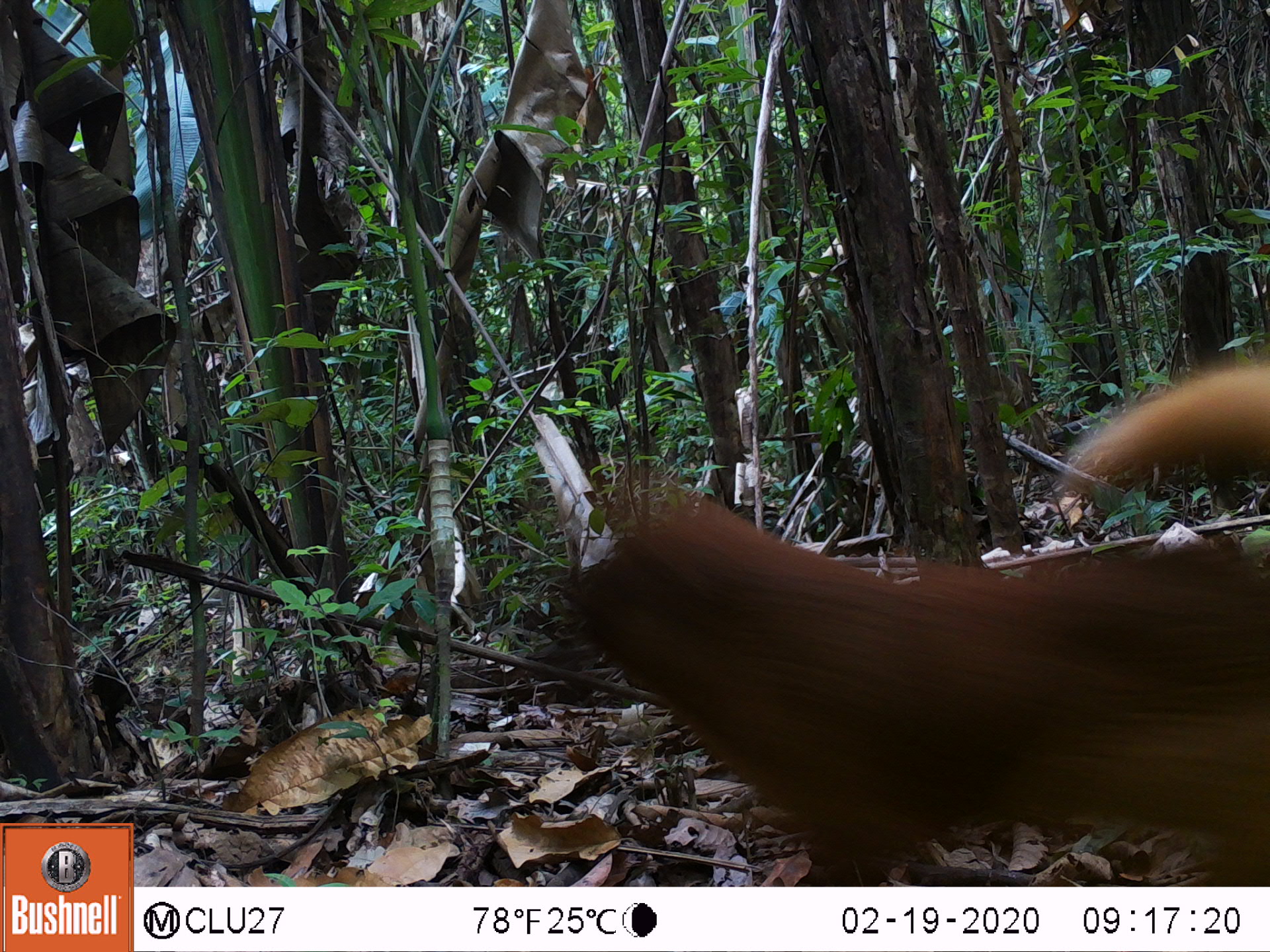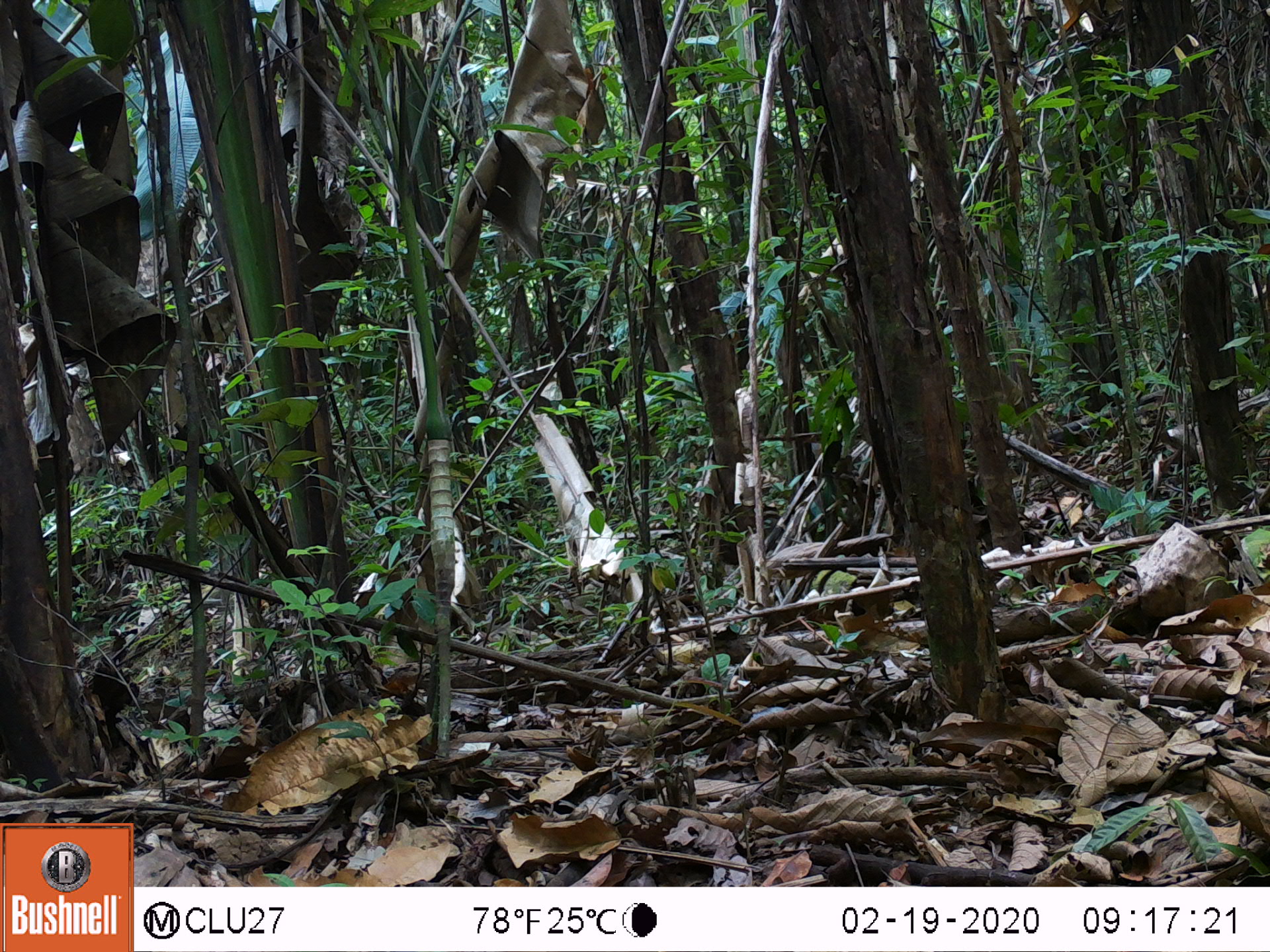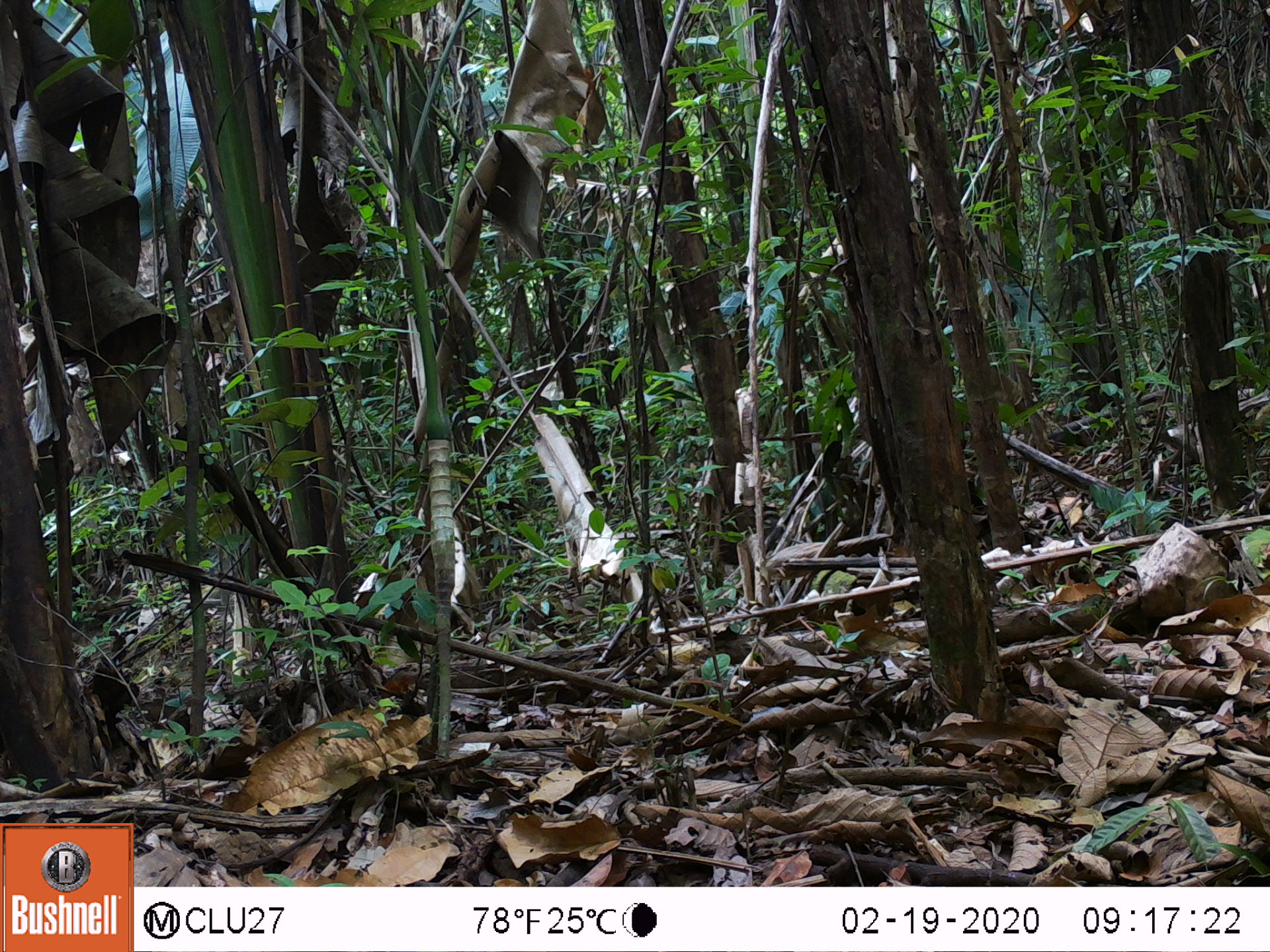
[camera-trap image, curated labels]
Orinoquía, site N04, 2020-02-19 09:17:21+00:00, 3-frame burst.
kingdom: Animalia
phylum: Chordata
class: Mammalia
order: Carnivora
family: Canidae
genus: Canis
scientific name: Canis familiaris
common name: domestic dog